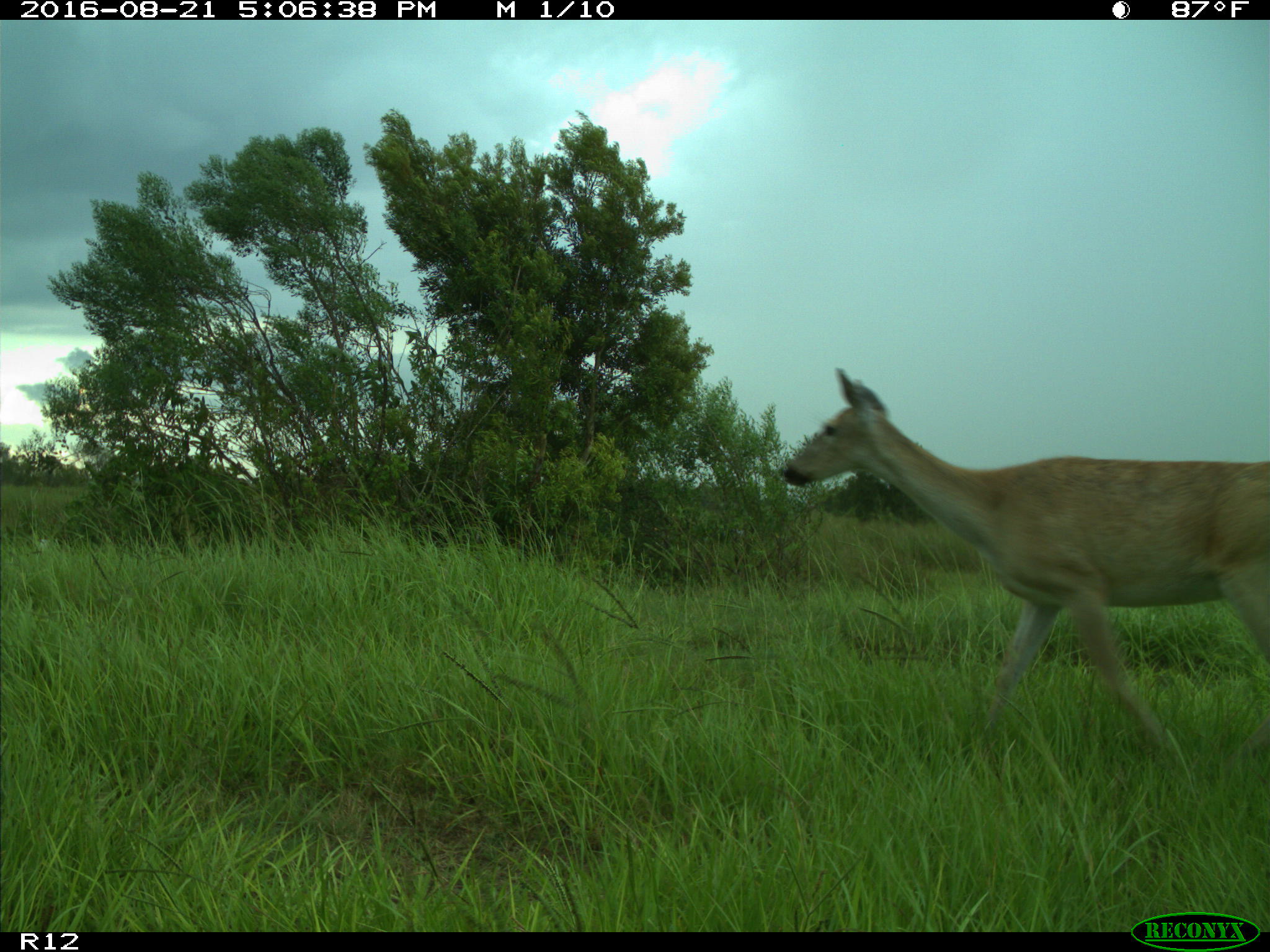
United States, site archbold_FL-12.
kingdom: Animalia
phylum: Chordata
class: Mammalia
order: Artiodactyla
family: Cervidae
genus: Odocoileus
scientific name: Odocoileus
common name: deer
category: unidentified deer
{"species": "unidentified deer (deer) (Odocoileus)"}